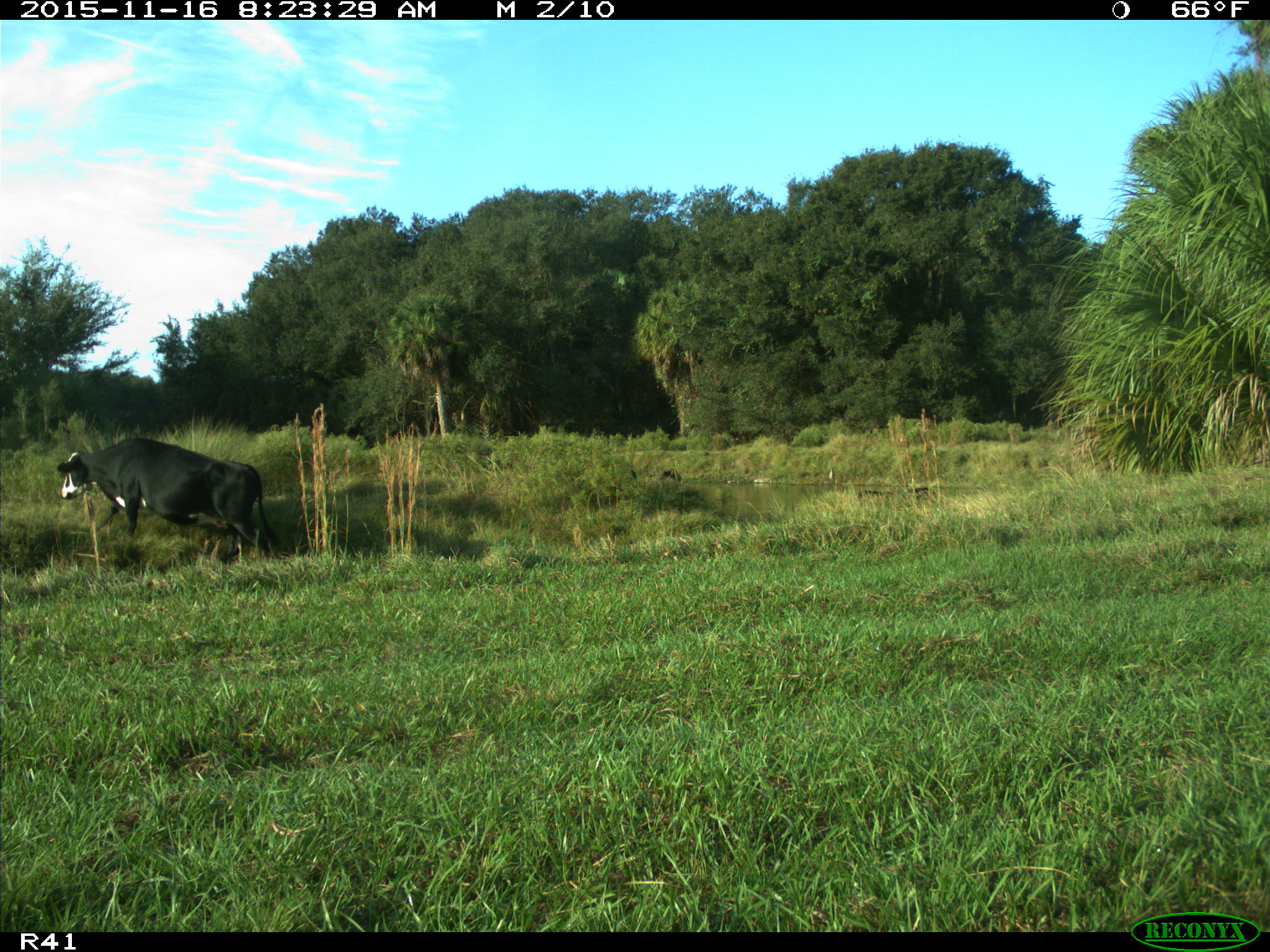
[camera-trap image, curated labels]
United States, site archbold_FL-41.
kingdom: Animalia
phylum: Chordata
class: Mammalia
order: Artiodactyla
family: Bovidae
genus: Bos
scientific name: Bos taurus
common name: domestic cow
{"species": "Bos taurus (domestic cow)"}